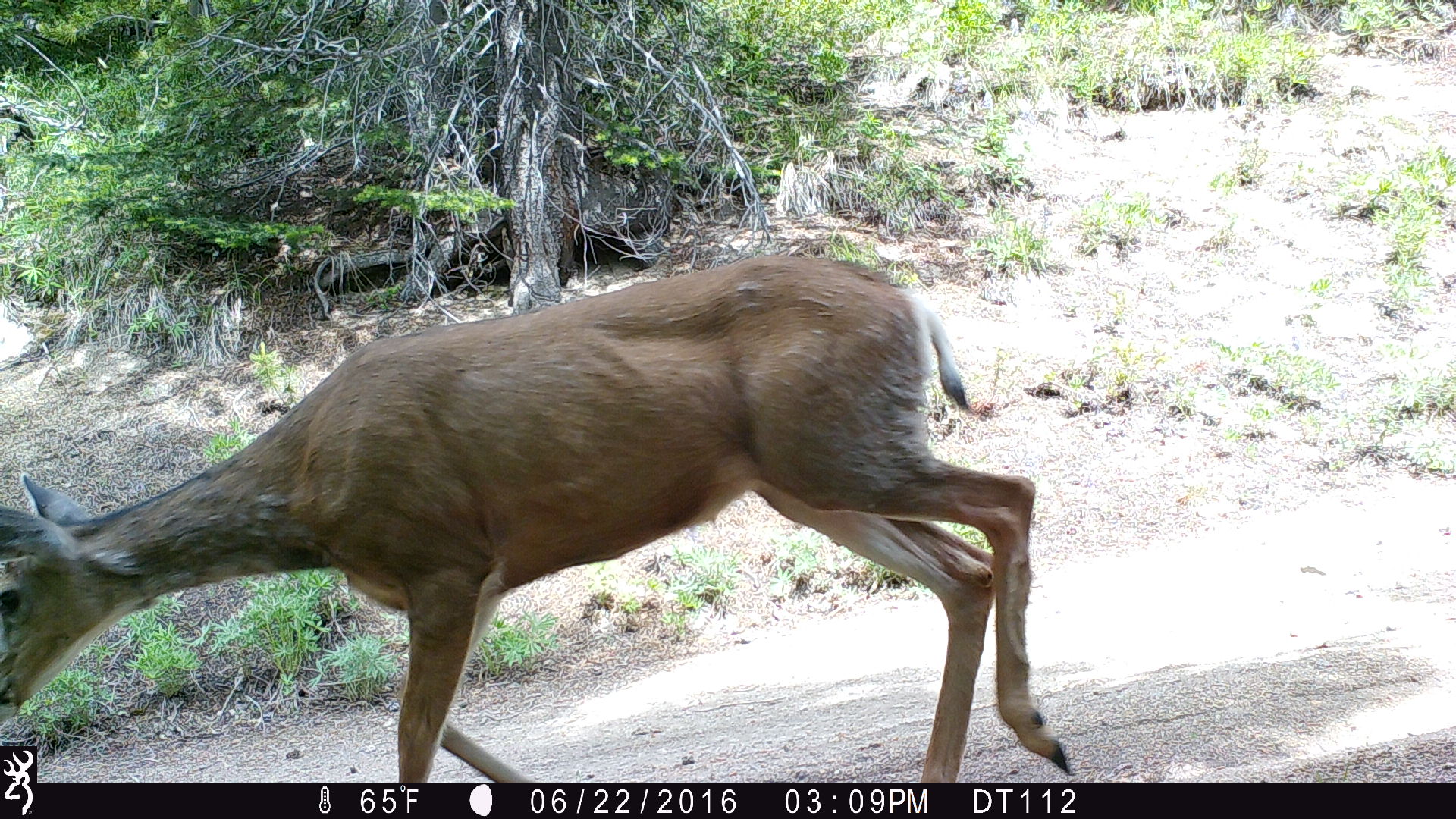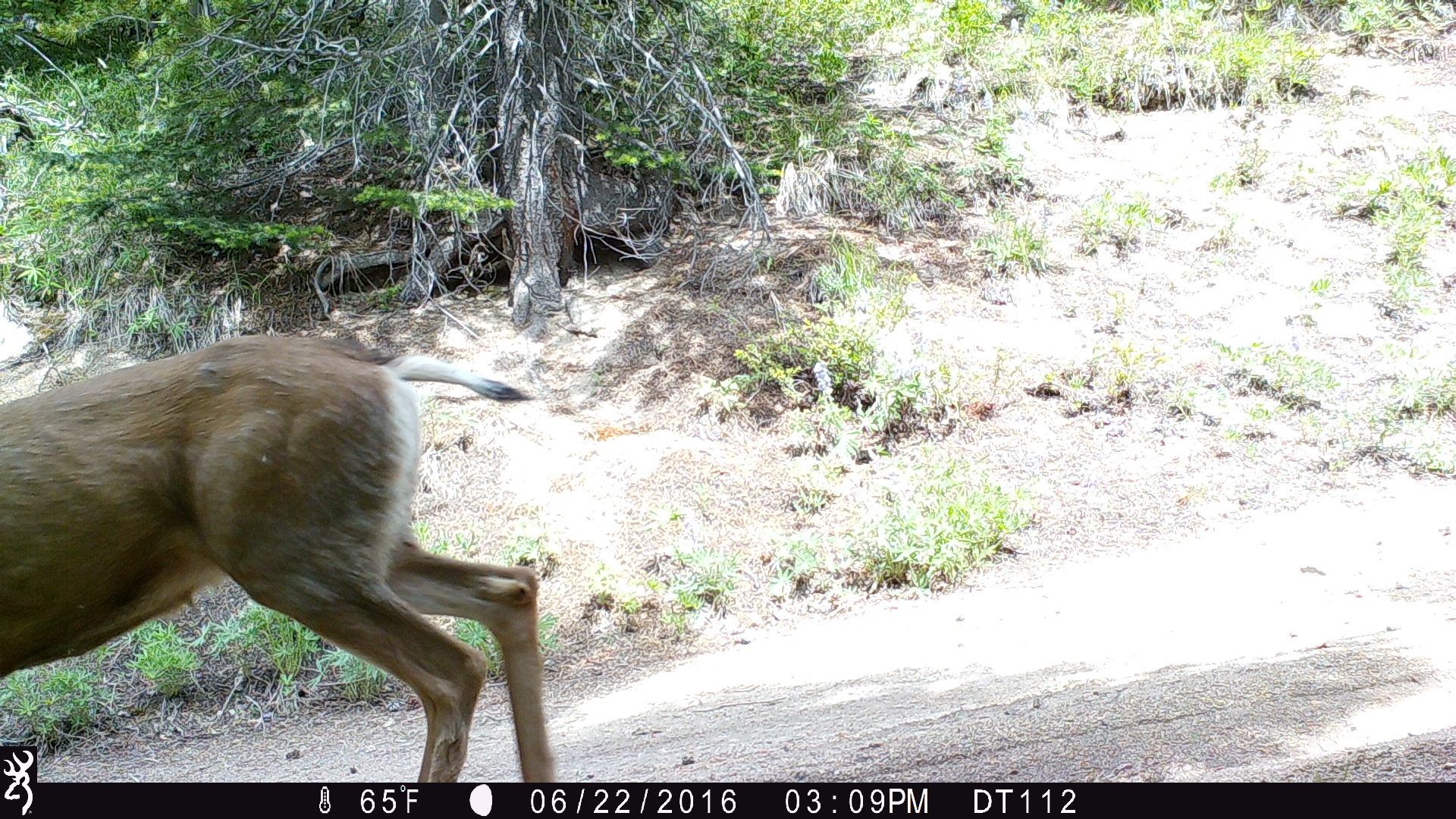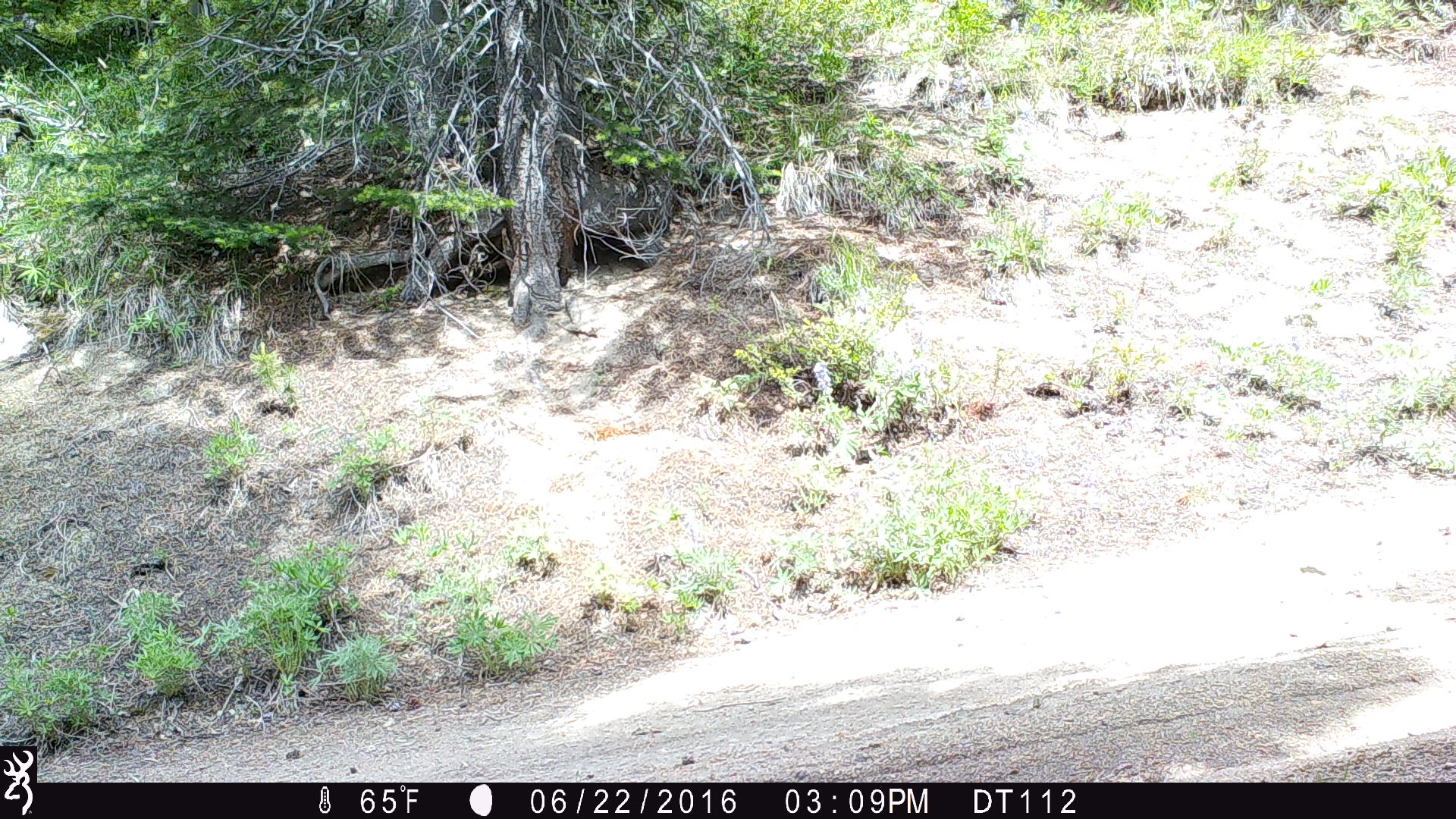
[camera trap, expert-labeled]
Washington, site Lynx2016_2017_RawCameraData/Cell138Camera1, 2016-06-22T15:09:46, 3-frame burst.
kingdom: Animalia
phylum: Chordata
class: Mammalia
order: Artiodactyla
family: Cervidae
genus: Odocoileus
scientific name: Odocoileus hemionus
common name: mule deer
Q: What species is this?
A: Odocoileus hemionus (mule deer).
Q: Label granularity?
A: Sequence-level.